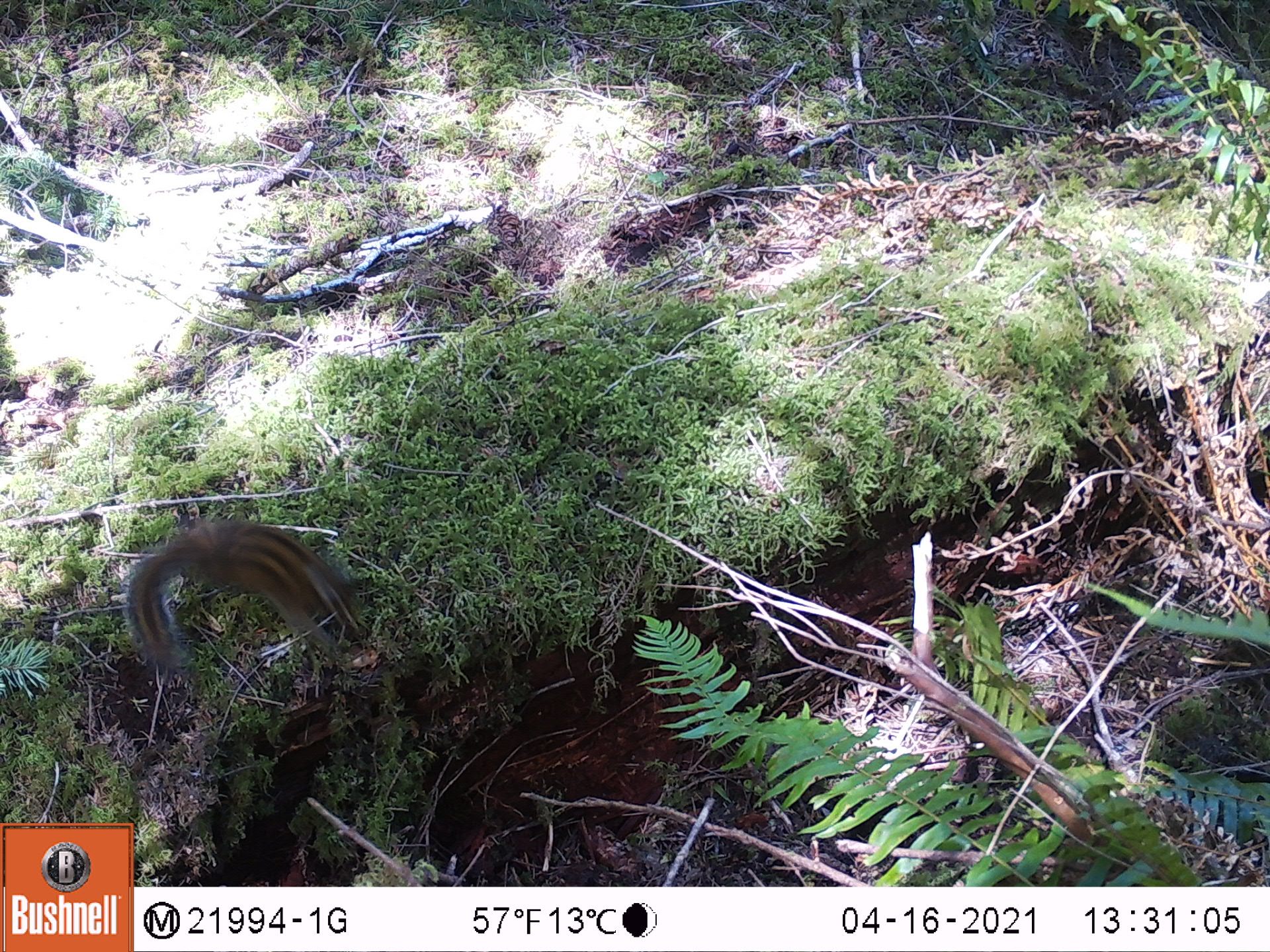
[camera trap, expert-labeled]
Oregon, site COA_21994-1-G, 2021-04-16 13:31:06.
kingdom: Animalia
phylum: Chordata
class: Mammalia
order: Rodentia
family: Sciuridae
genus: Neotamias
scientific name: Neotamias townsendii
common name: townsend's chipmunk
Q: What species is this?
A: Townsend's chipmunk (Neotamias townsendii).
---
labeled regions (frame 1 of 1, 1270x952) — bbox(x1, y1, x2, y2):
townsend's chipmunk: bbox(99, 523, 374, 673)